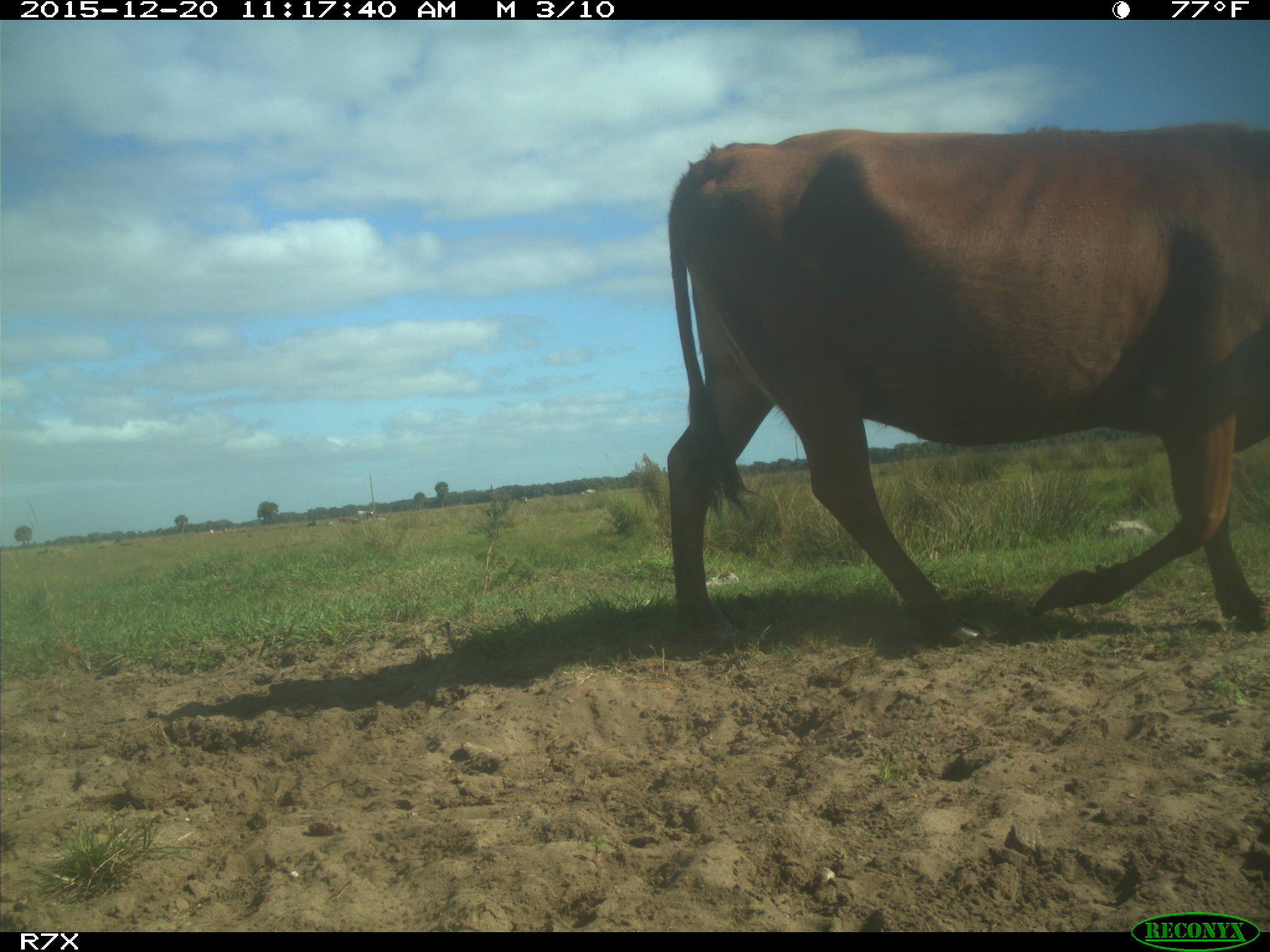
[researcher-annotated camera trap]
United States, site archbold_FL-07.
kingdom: Animalia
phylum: Chordata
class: Mammalia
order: Artiodactyla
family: Bovidae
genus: Bos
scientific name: Bos taurus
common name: domestic cow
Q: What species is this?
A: Bos taurus (domestic cow).